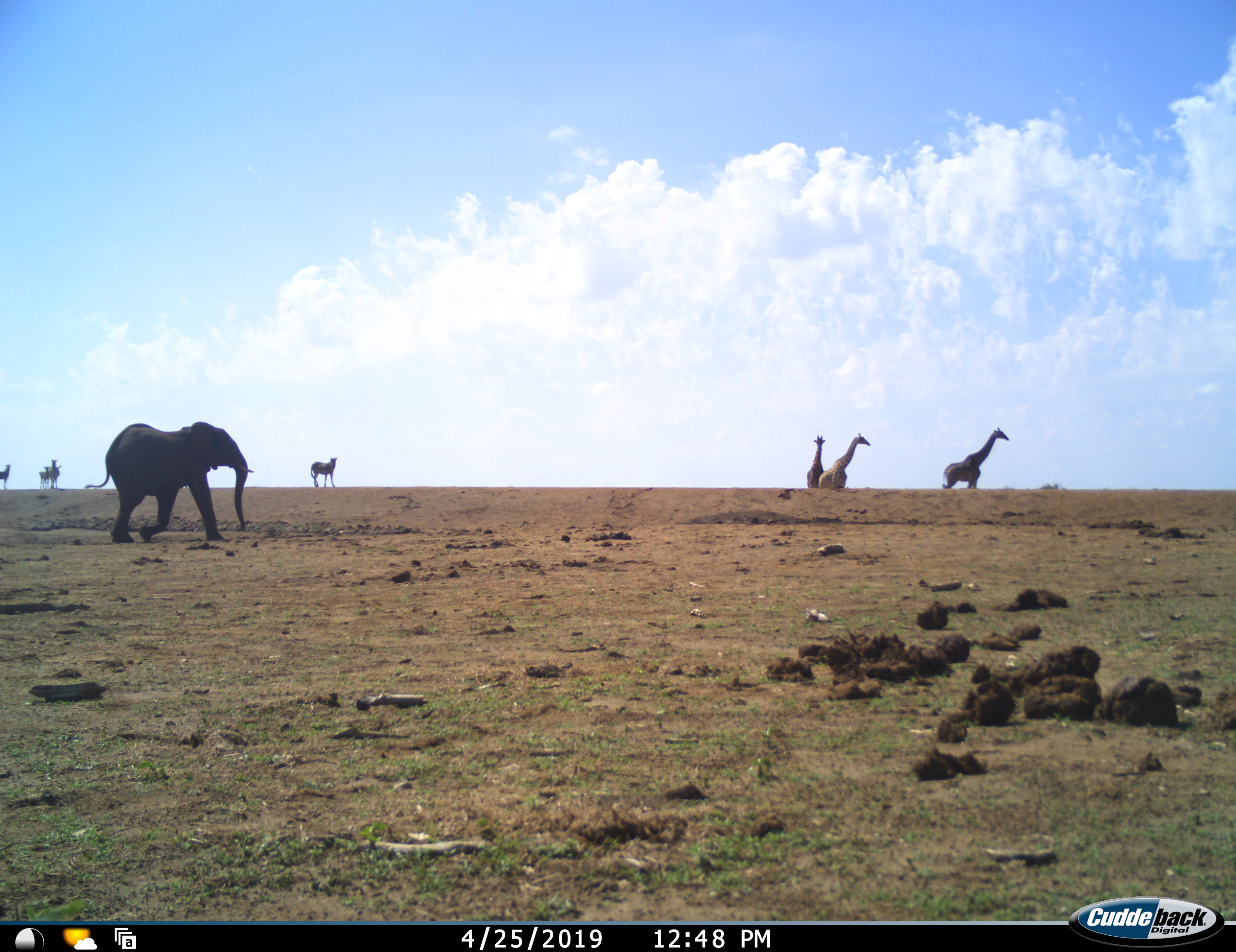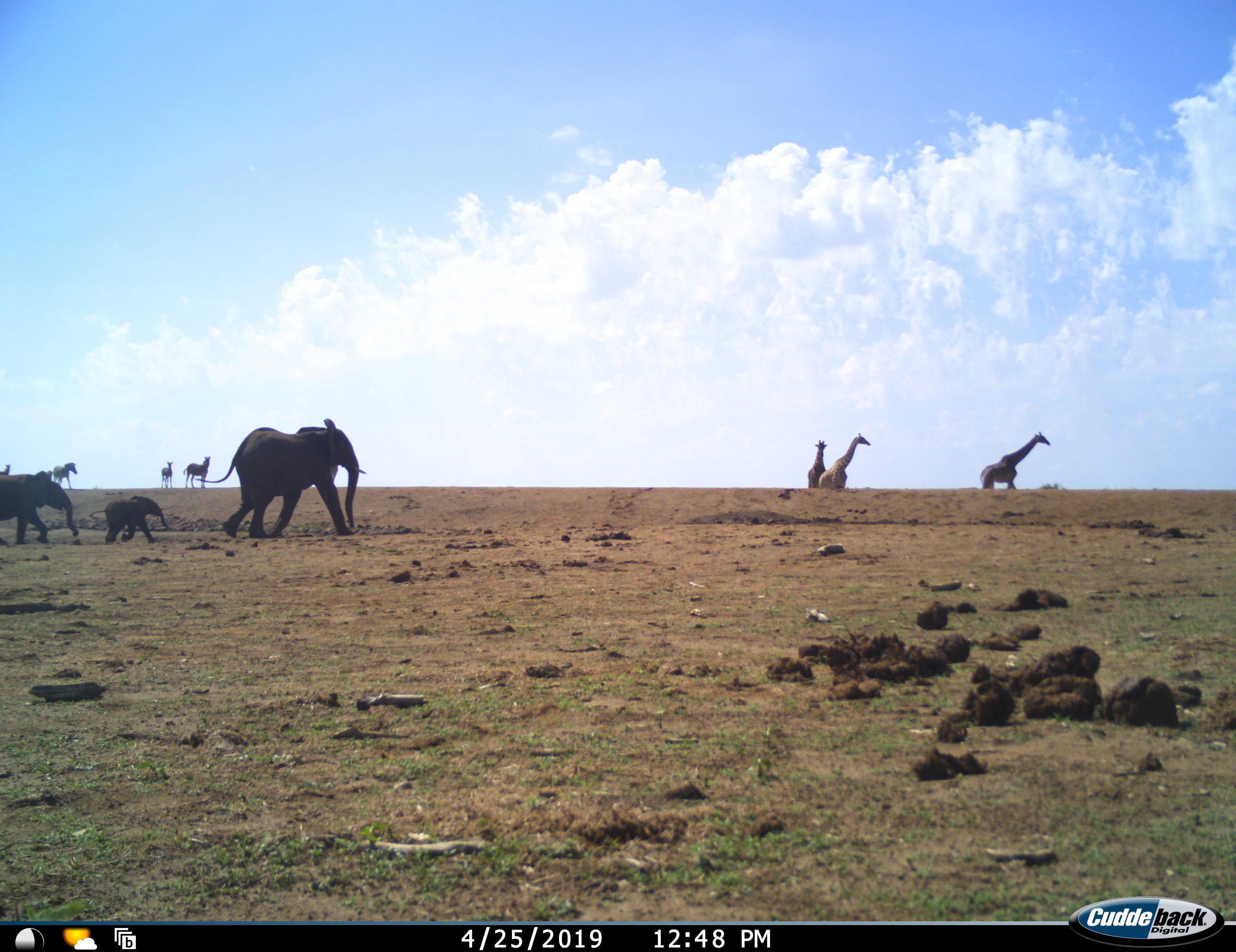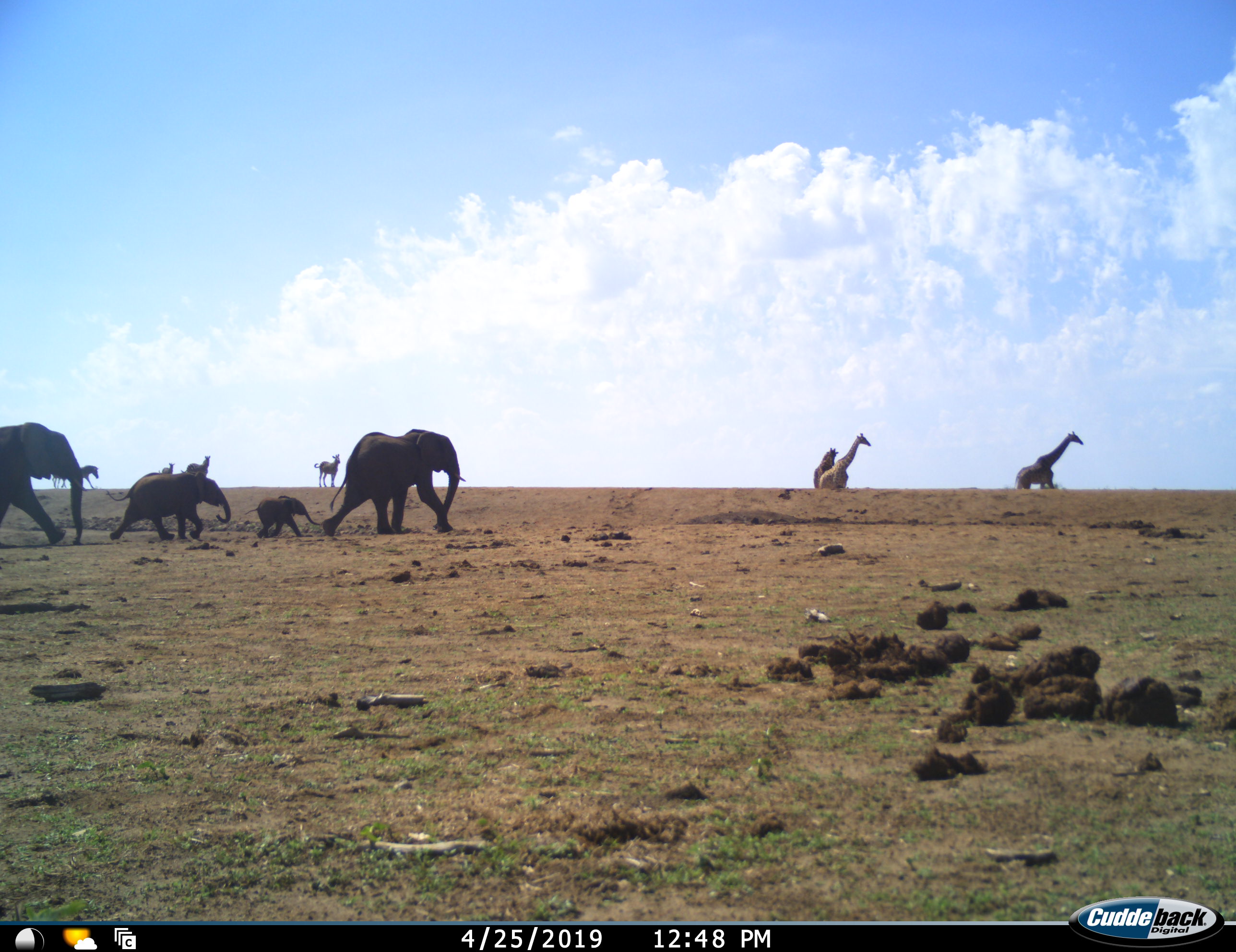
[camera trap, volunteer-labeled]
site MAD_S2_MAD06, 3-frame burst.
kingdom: Animalia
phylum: Chordata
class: Mammalia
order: Proboscidea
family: Elephantidae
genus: Loxodonta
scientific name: Loxodonta africana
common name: african bush elephant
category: elephant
Elephant (african bush elephant) (Loxodonta africana), count 4. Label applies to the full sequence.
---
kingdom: Animalia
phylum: Chordata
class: Mammalia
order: Artiodactyla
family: Giraffidae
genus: Giraffa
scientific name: Giraffa camelopardalis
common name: giraffe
Giraffe (Giraffa camelopardalis), count 3. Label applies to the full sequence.